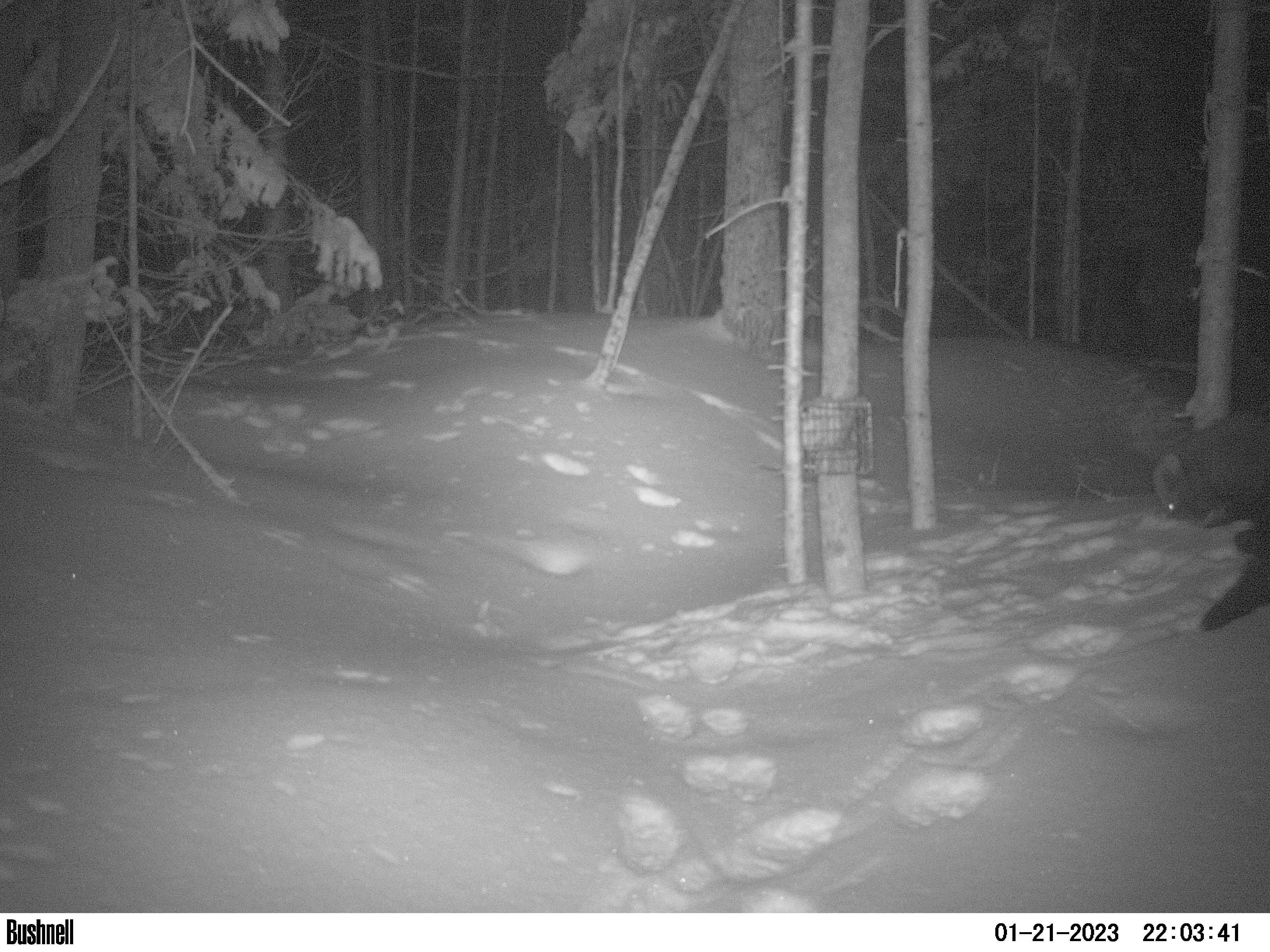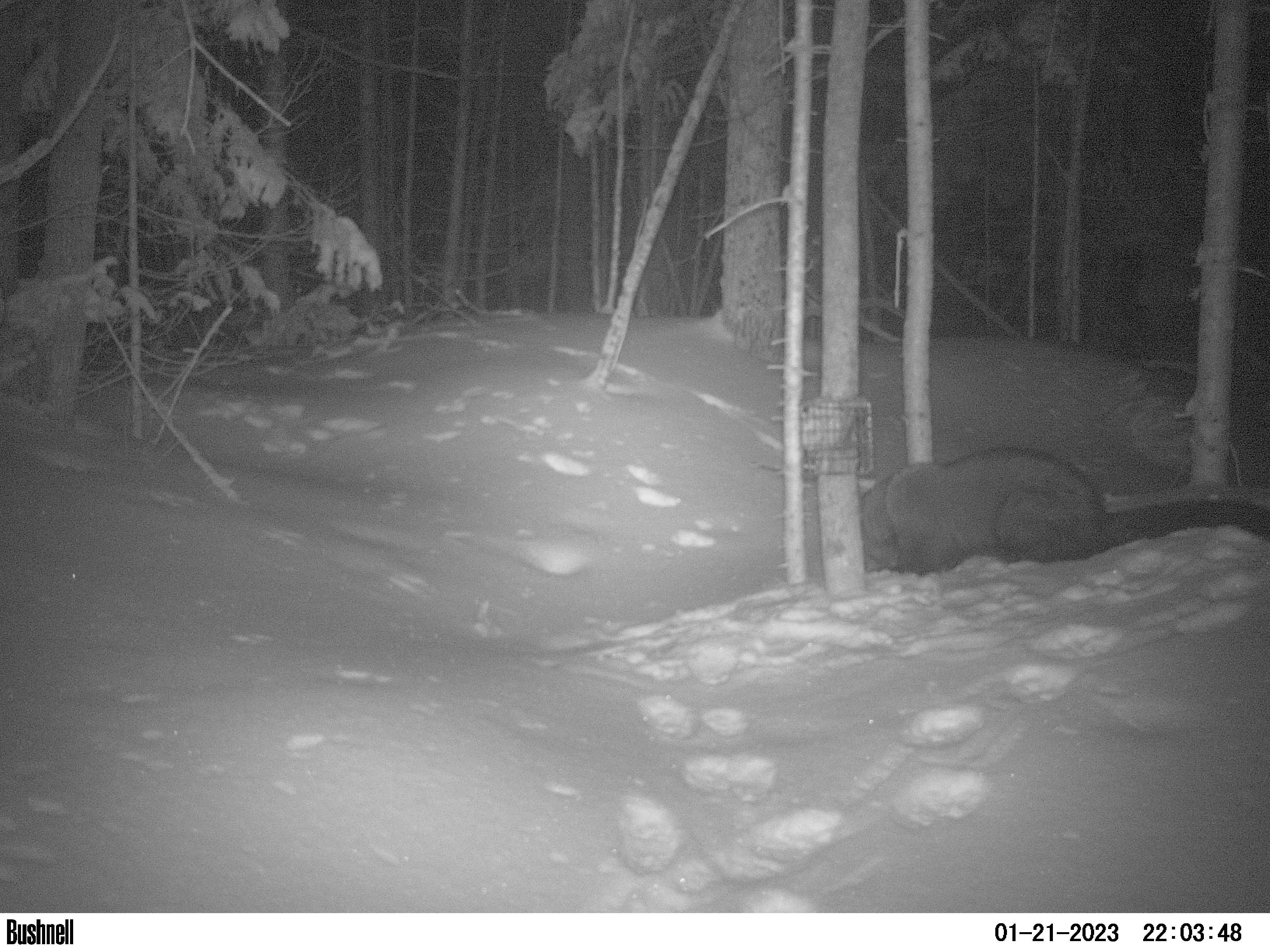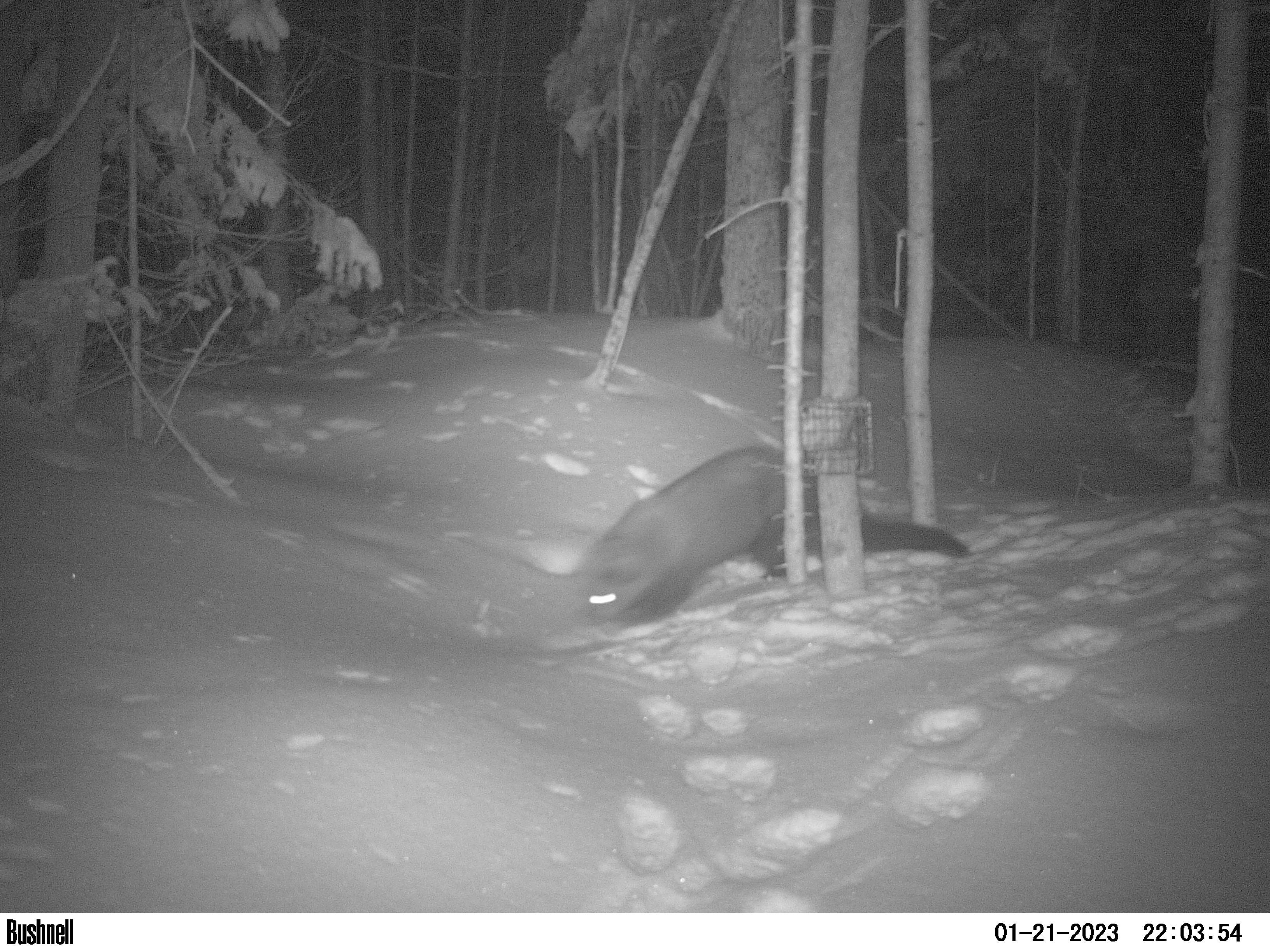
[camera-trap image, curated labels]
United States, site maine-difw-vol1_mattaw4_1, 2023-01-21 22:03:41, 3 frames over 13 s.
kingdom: Animalia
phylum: Chordata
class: Mammalia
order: Carnivora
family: Mustelidae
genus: Pekania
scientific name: Pekania pennanti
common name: fisher